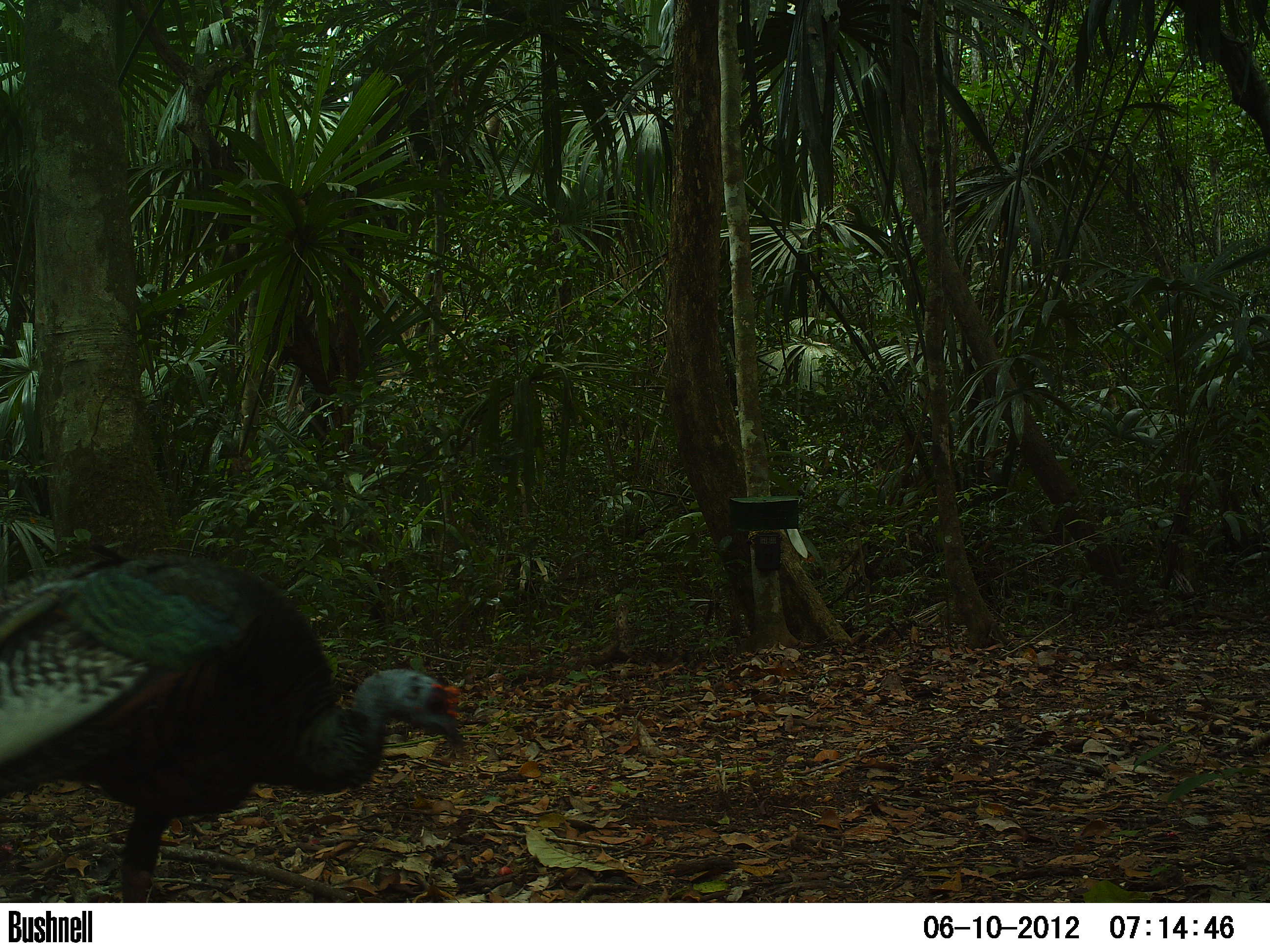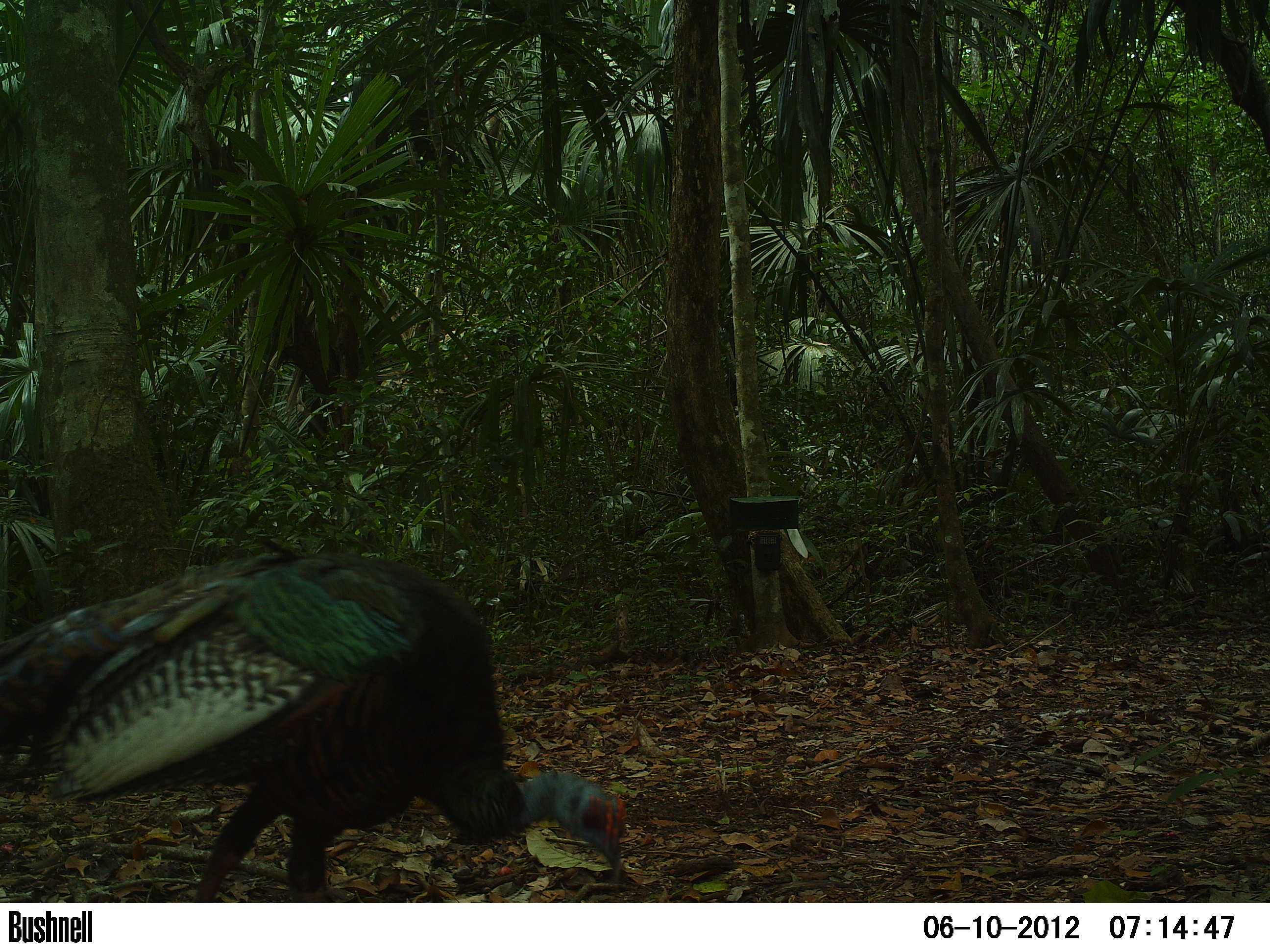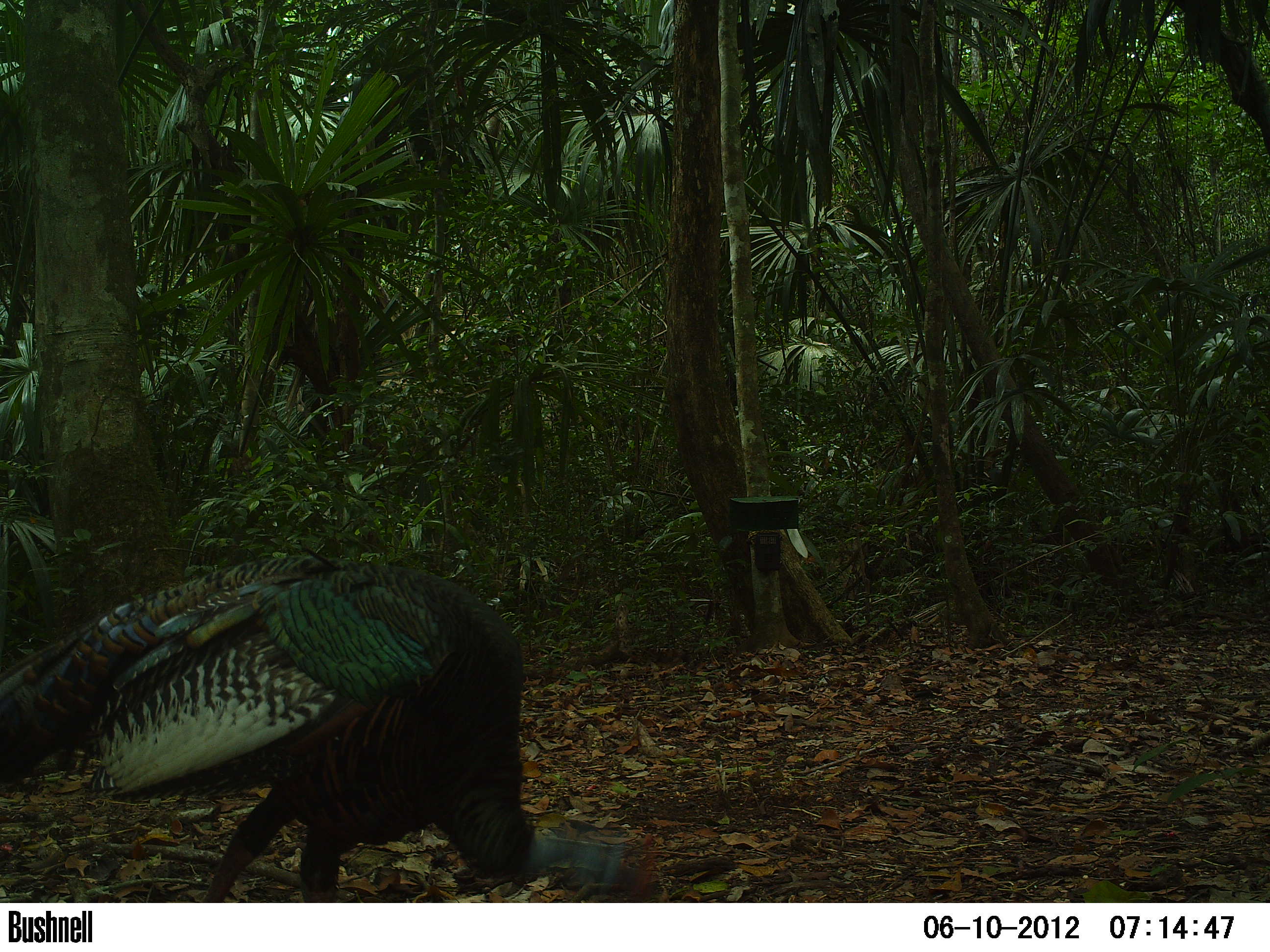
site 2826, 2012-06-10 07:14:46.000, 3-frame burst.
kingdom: Animalia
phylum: Chordata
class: Aves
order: Galliformes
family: Phasianidae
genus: Meleagris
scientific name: Meleagris ocellata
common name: ocellated turkey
Meleagris ocellata (ocellated turkey), count 1, age adult.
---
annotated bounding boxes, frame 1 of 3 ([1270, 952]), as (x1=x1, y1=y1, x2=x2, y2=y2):
meleagris ocellata: (x1=0, y1=551, x2=463, y2=903)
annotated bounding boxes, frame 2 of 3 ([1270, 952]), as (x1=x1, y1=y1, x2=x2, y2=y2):
meleagris ocellata: (x1=0, y1=553, x2=627, y2=903)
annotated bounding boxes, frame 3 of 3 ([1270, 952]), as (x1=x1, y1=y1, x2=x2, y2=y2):
meleagris ocellata: (x1=0, y1=554, x2=659, y2=903)